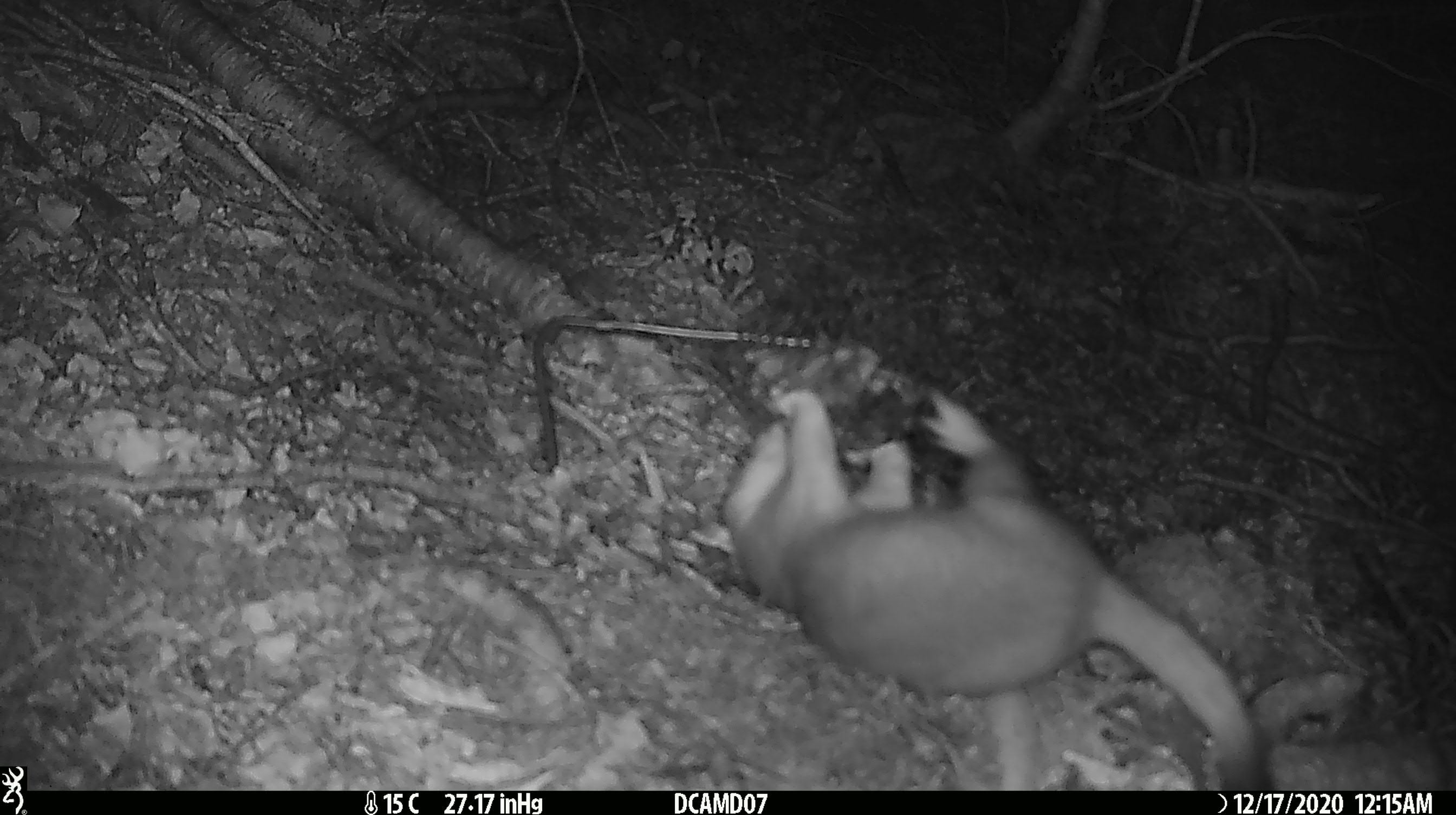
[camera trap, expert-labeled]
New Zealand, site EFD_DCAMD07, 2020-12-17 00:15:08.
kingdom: Animalia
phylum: Chordata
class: Mammalia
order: Carnivora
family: Mustelidae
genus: Mustela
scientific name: Mustela erminea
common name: stoat